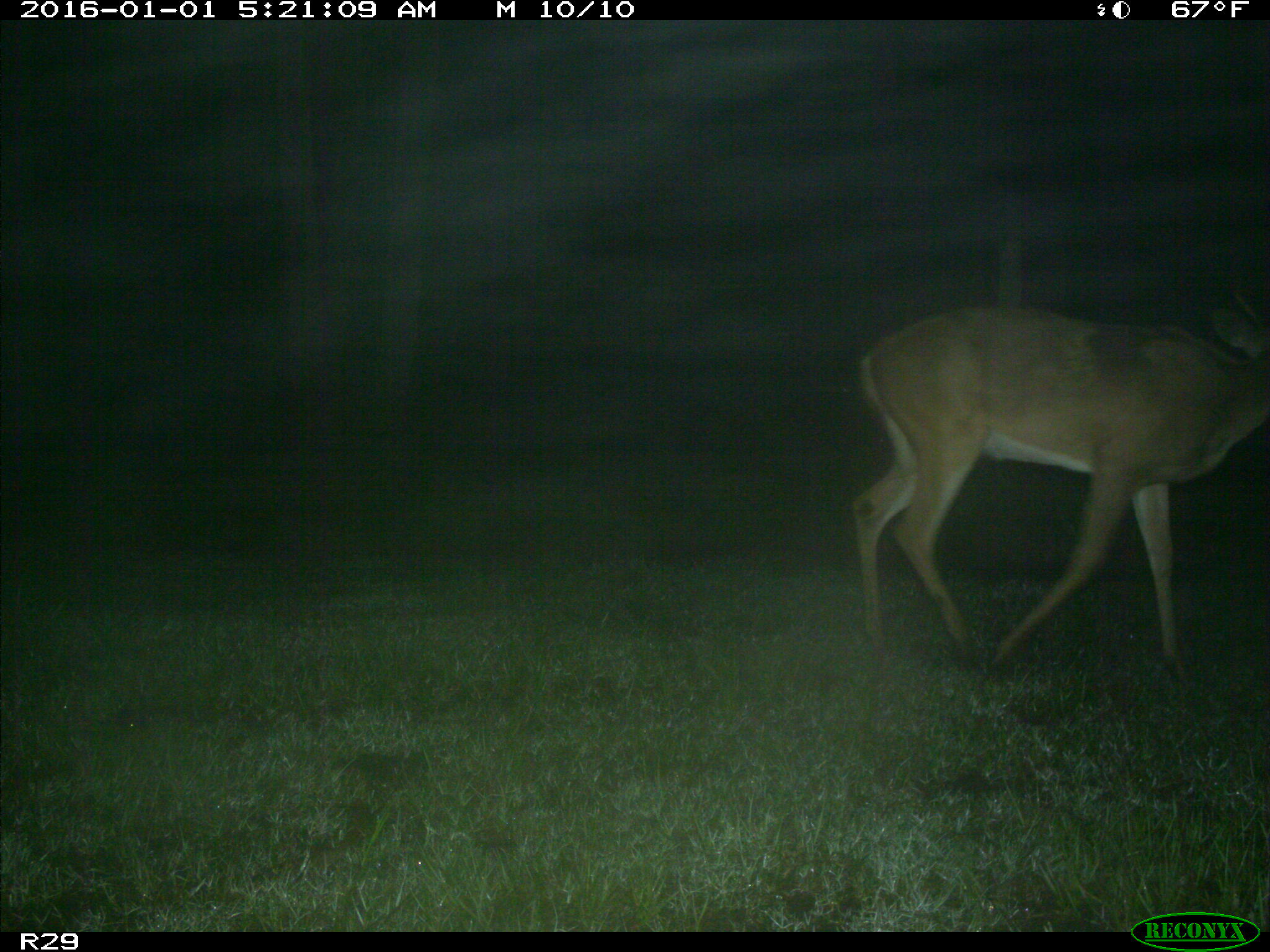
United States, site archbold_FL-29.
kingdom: Animalia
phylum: Chordata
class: Mammalia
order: Artiodactyla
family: Cervidae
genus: Odocoileus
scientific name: Odocoileus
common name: deer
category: unidentified deer